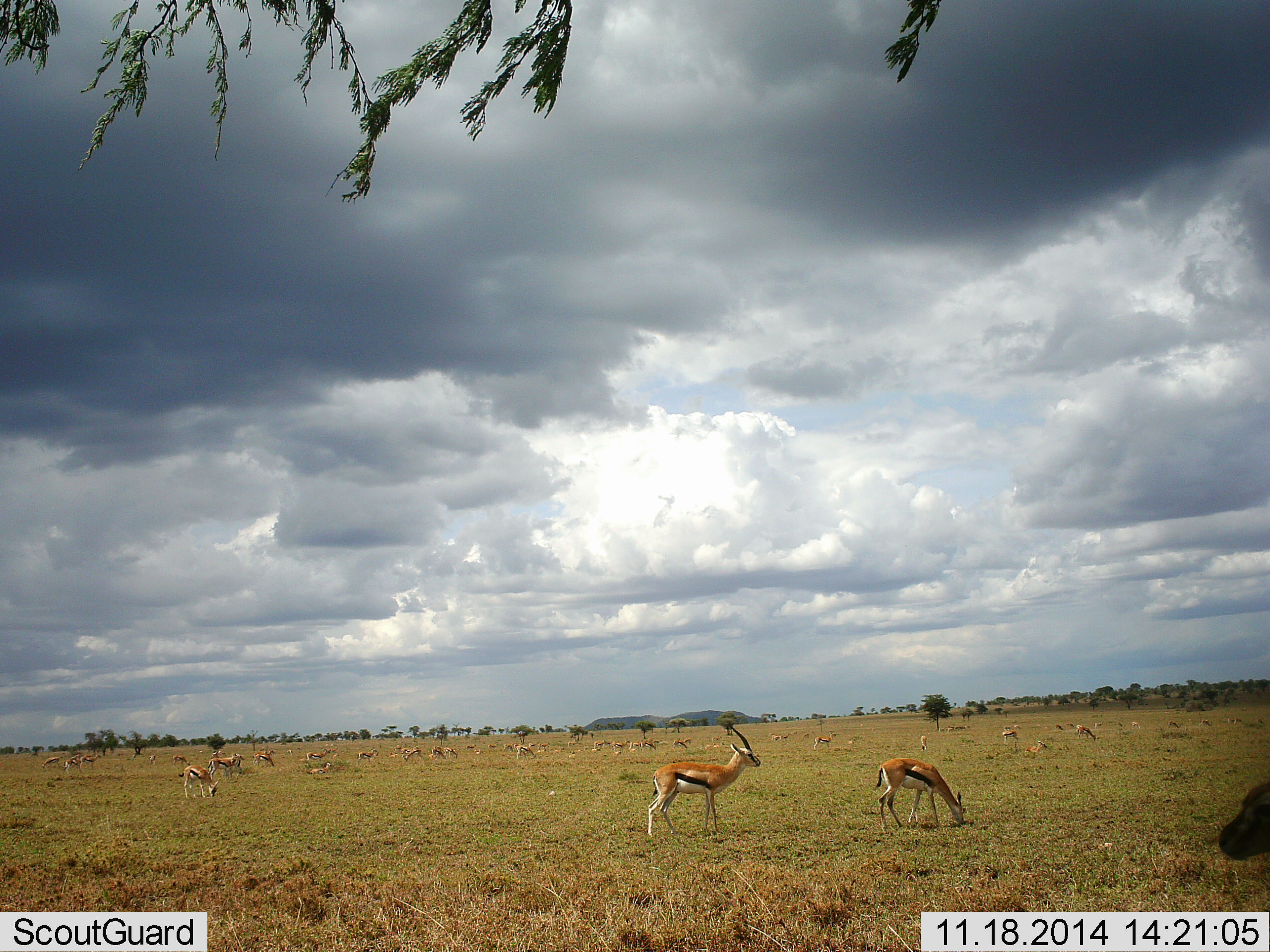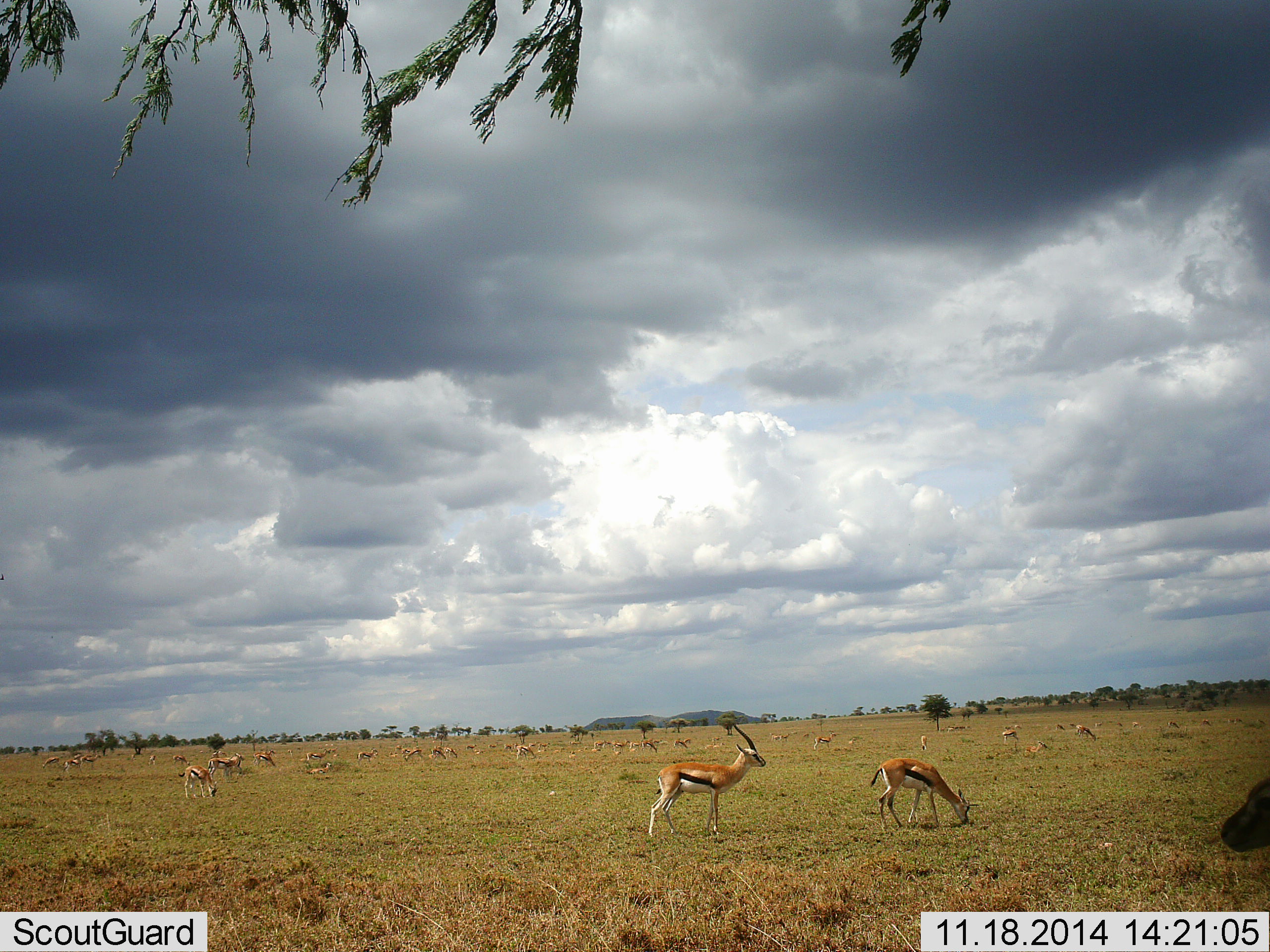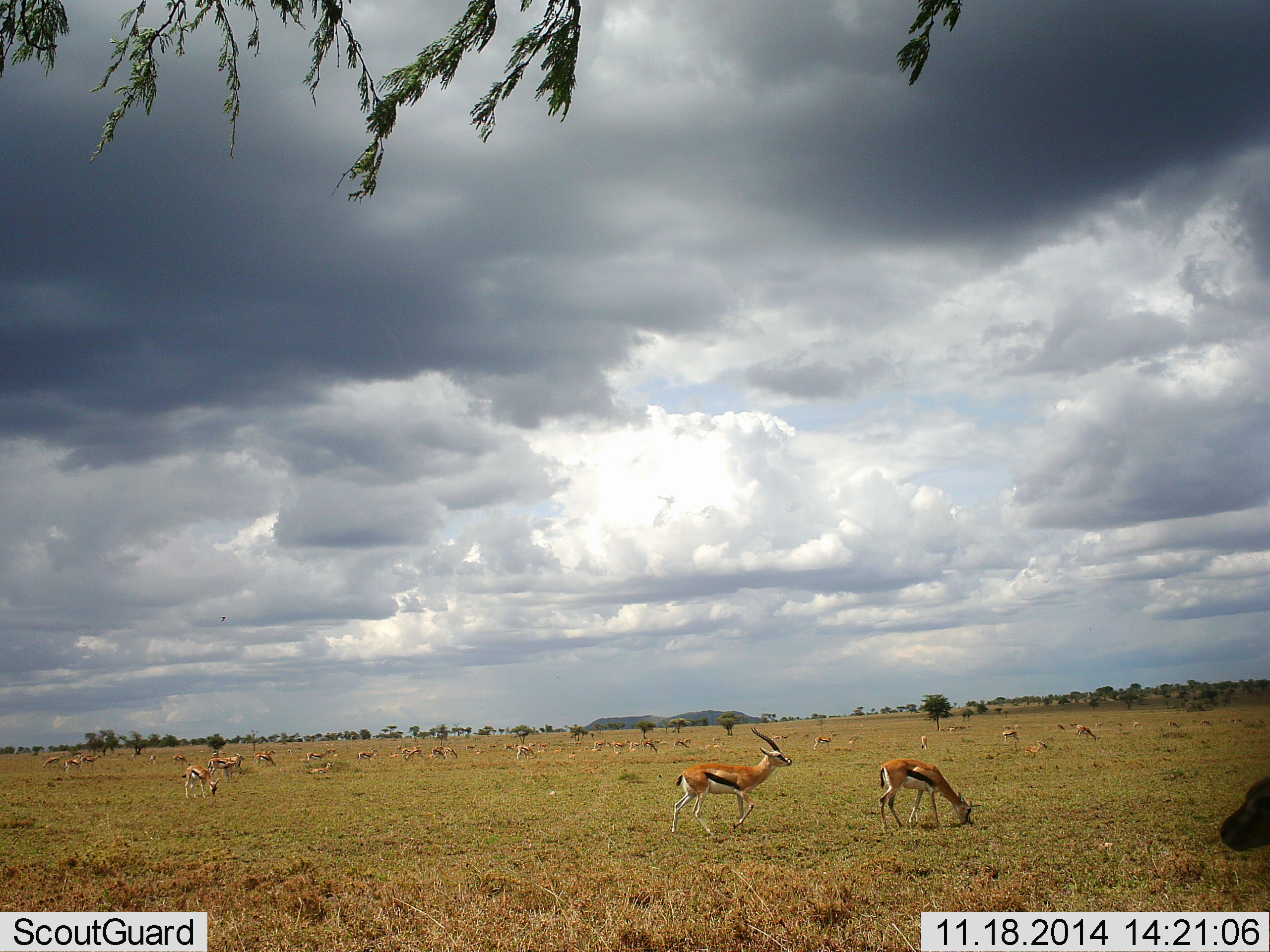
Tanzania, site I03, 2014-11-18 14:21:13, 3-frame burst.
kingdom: Animalia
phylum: Chordata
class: Mammalia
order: Artiodactyla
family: Bovidae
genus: Eudorcas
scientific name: Eudorcas thomsonii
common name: thomson's gazelle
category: gazellethomsons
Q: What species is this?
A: Gazellethomsons (thomson's gazelle) (Eudorcas thomsonii).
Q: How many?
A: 11-50.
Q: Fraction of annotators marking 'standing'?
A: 80%.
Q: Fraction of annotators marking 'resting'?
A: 10%.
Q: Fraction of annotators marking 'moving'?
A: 40%.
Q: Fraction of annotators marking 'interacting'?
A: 0%.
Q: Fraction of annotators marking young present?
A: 10%.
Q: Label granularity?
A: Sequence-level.